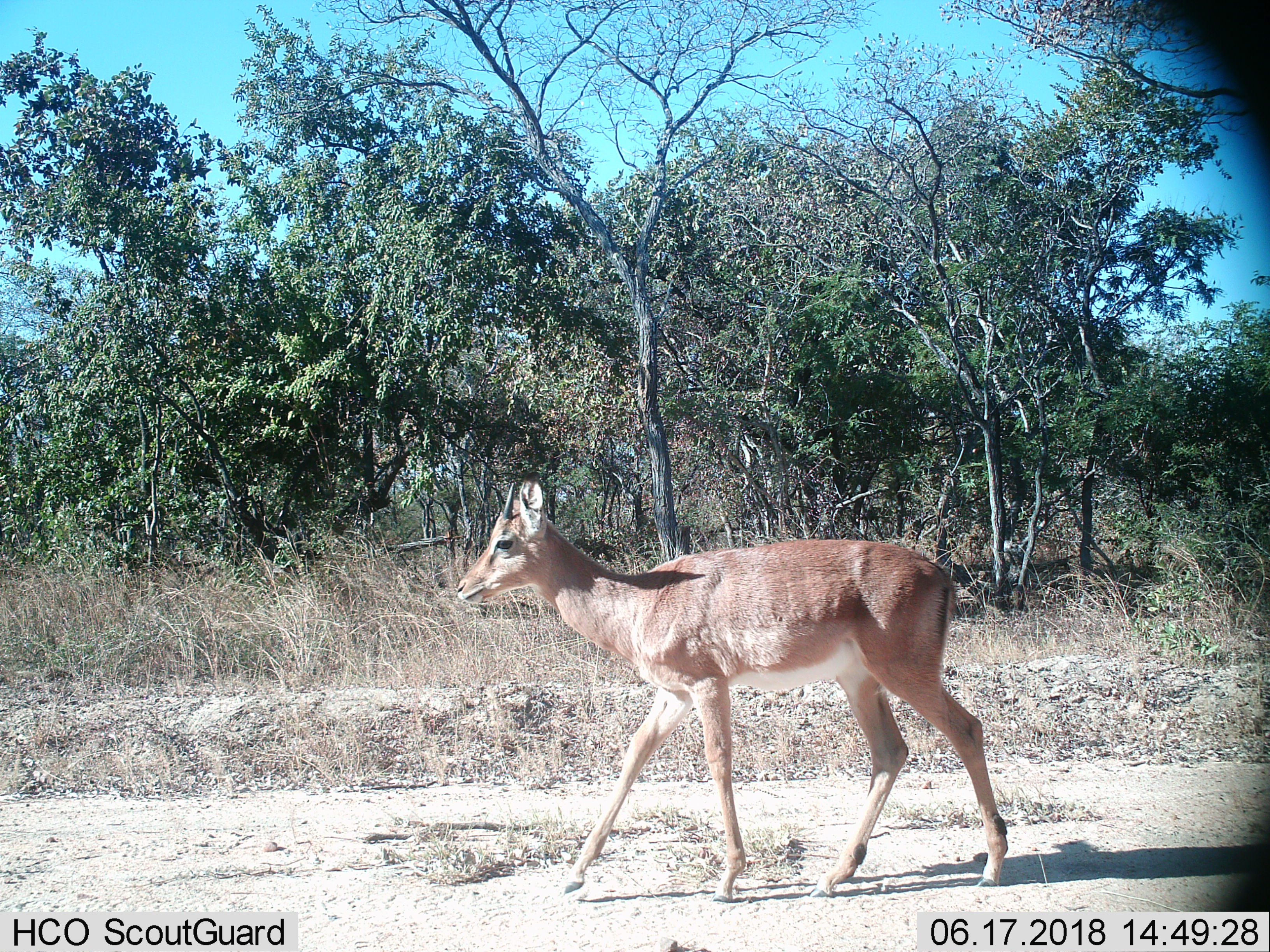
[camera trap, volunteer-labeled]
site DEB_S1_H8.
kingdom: Animalia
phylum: Chordata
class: Mammalia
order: Artiodactyla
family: Bovidae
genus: Aepyceros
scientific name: Aepyceros melampus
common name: impala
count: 1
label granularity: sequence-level